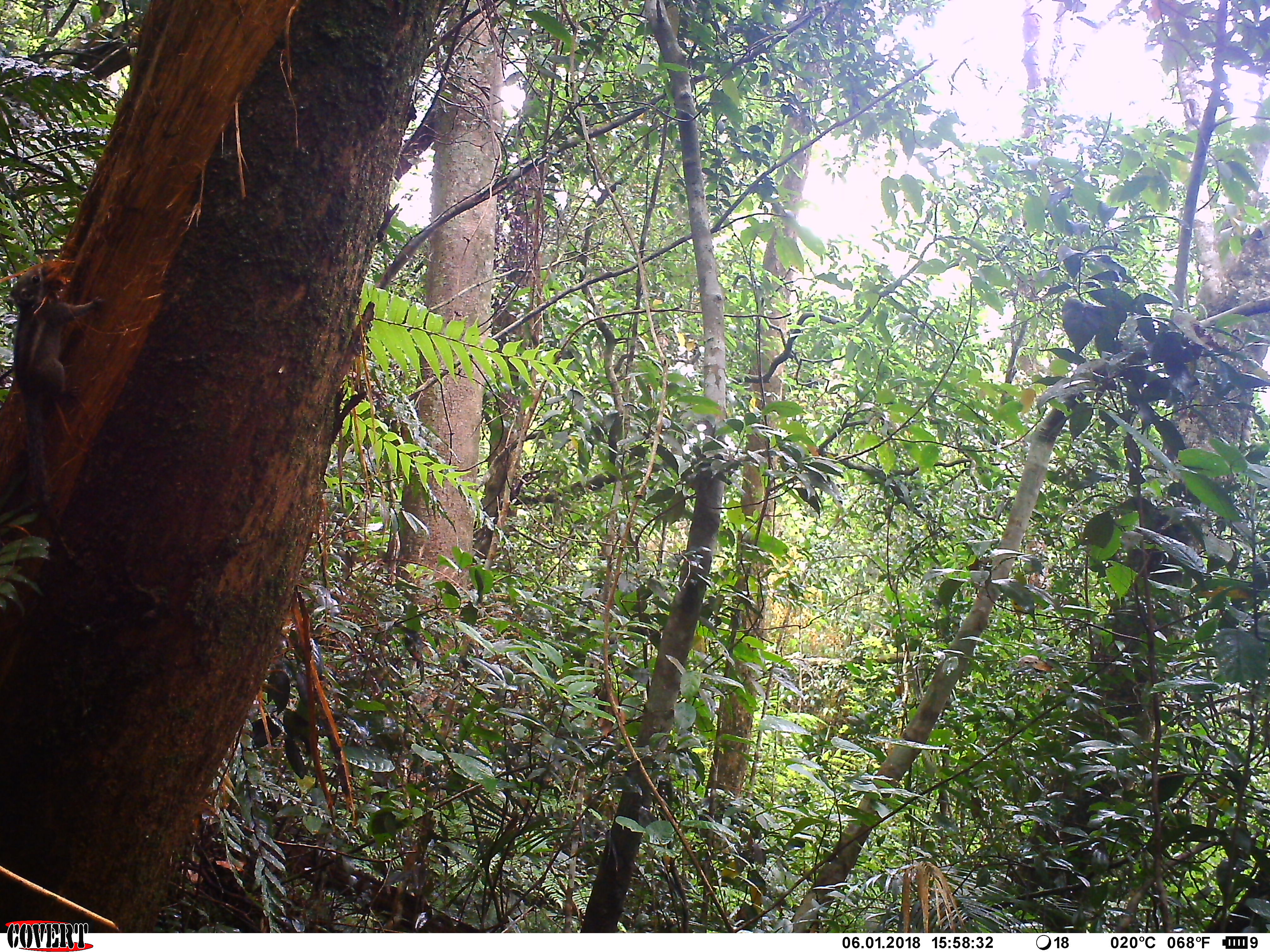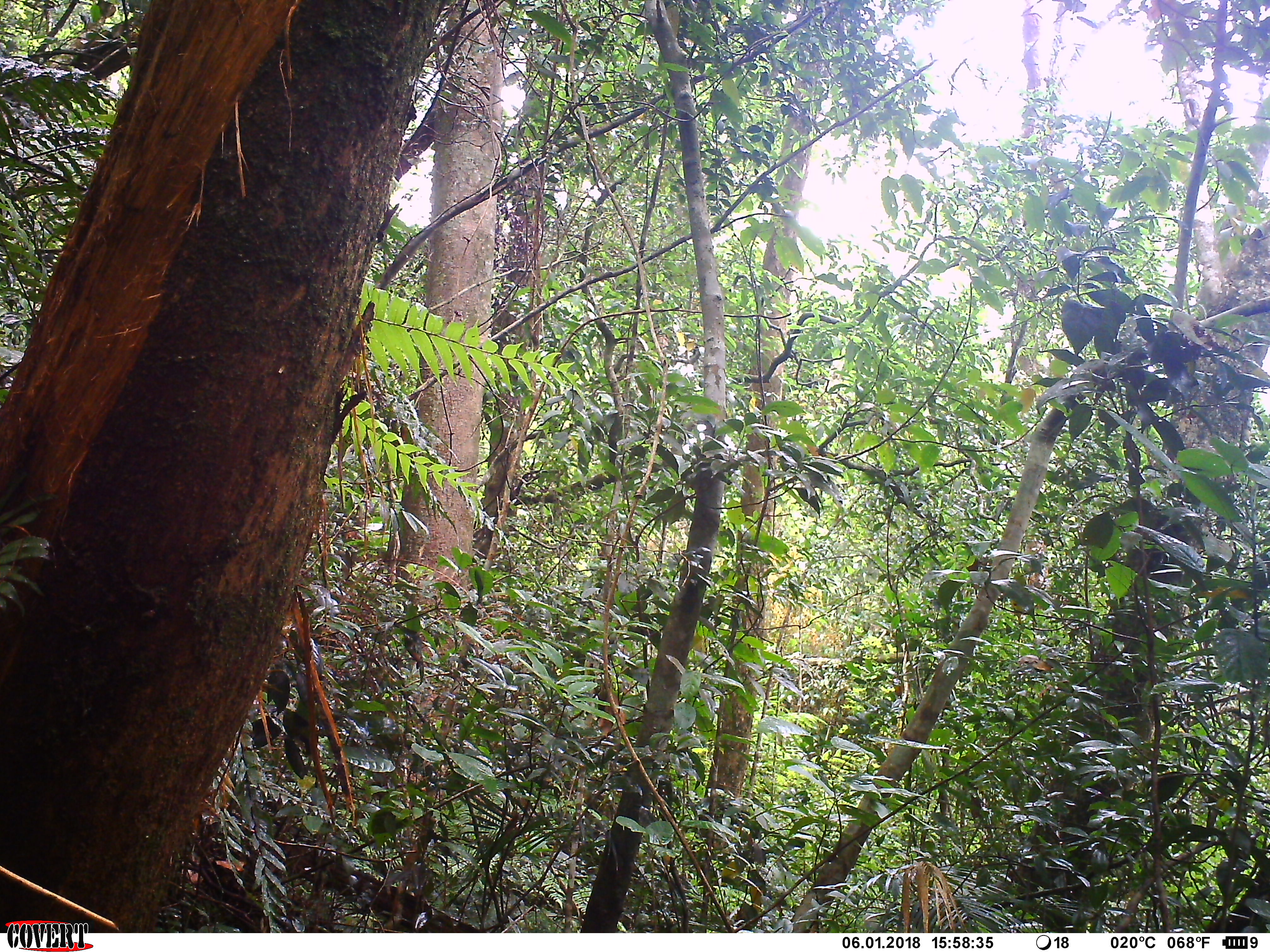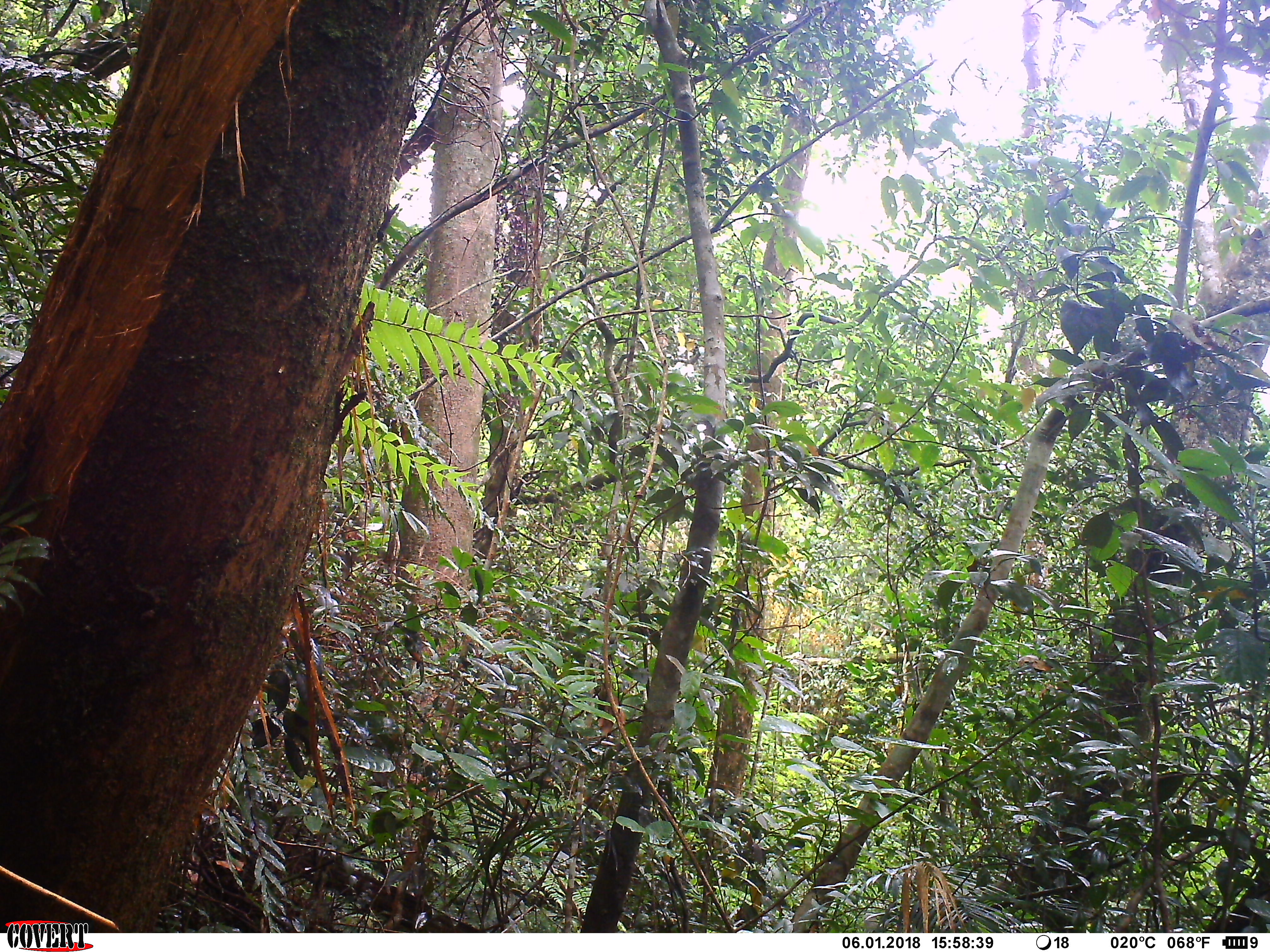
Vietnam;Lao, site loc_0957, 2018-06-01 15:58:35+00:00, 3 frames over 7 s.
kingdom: Animalia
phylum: Chordata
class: Mammalia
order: Rodentia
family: Sciuridae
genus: Sciurus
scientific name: Sciurus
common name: squirrel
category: unidentified squirrel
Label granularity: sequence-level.